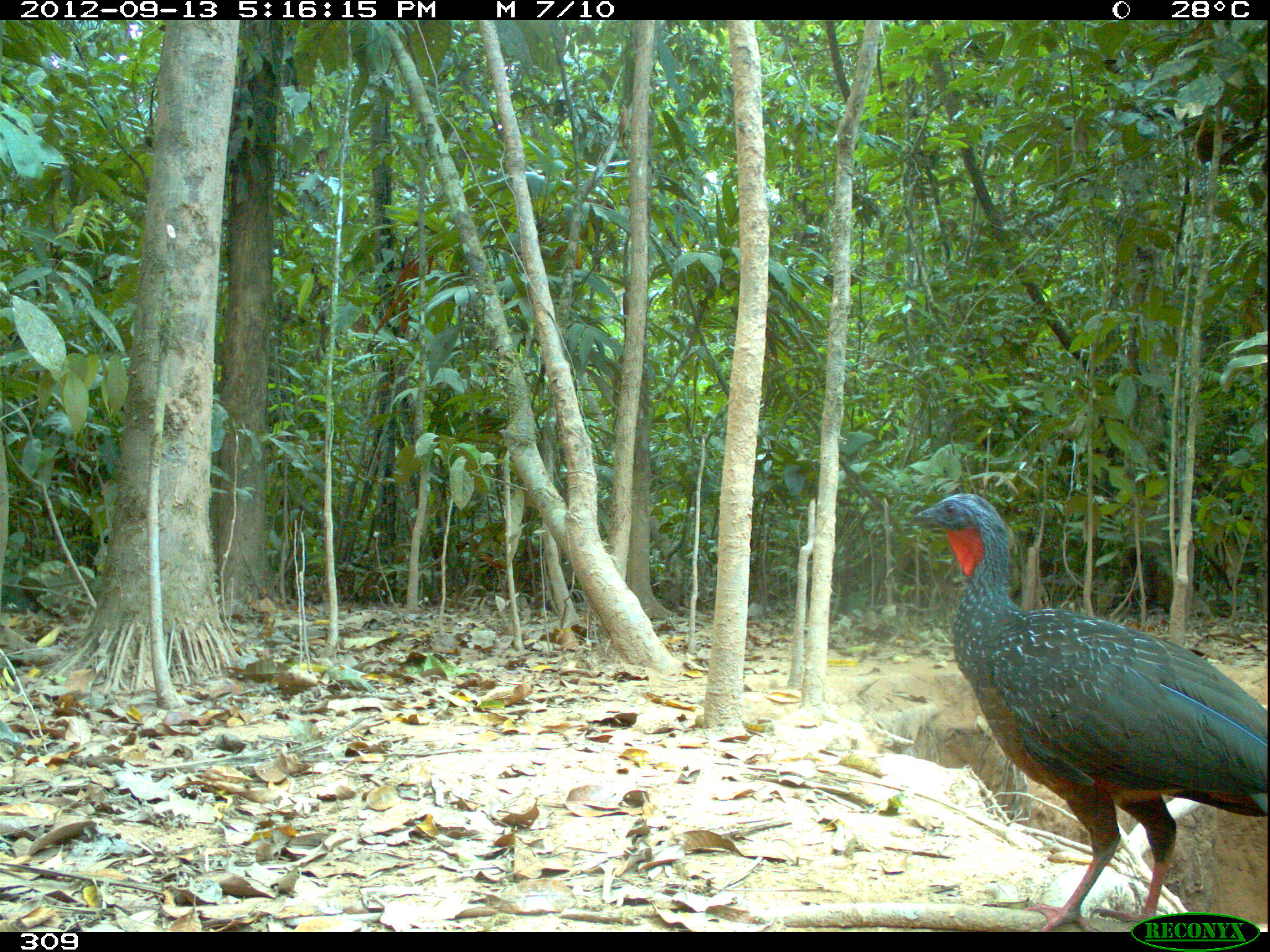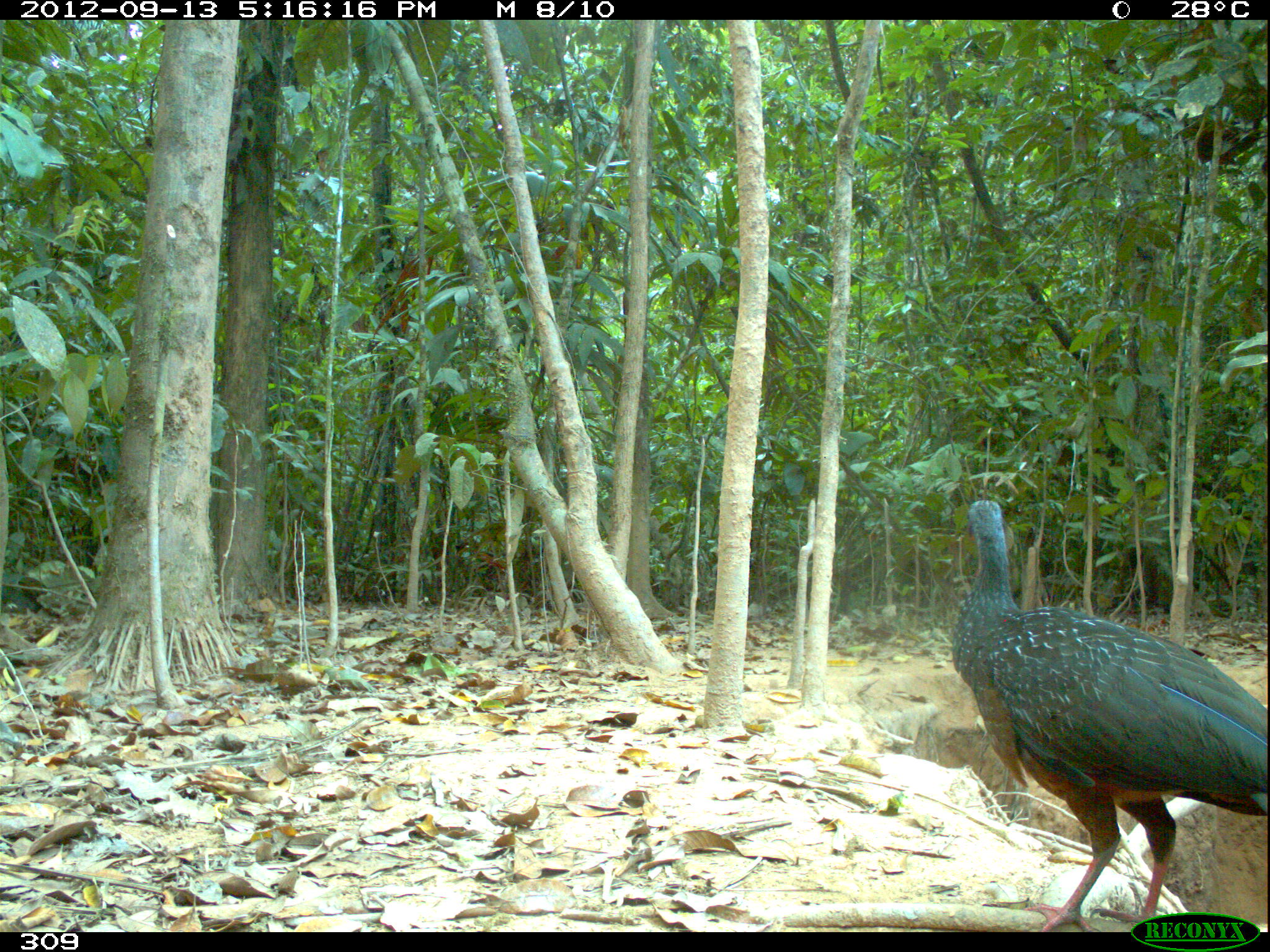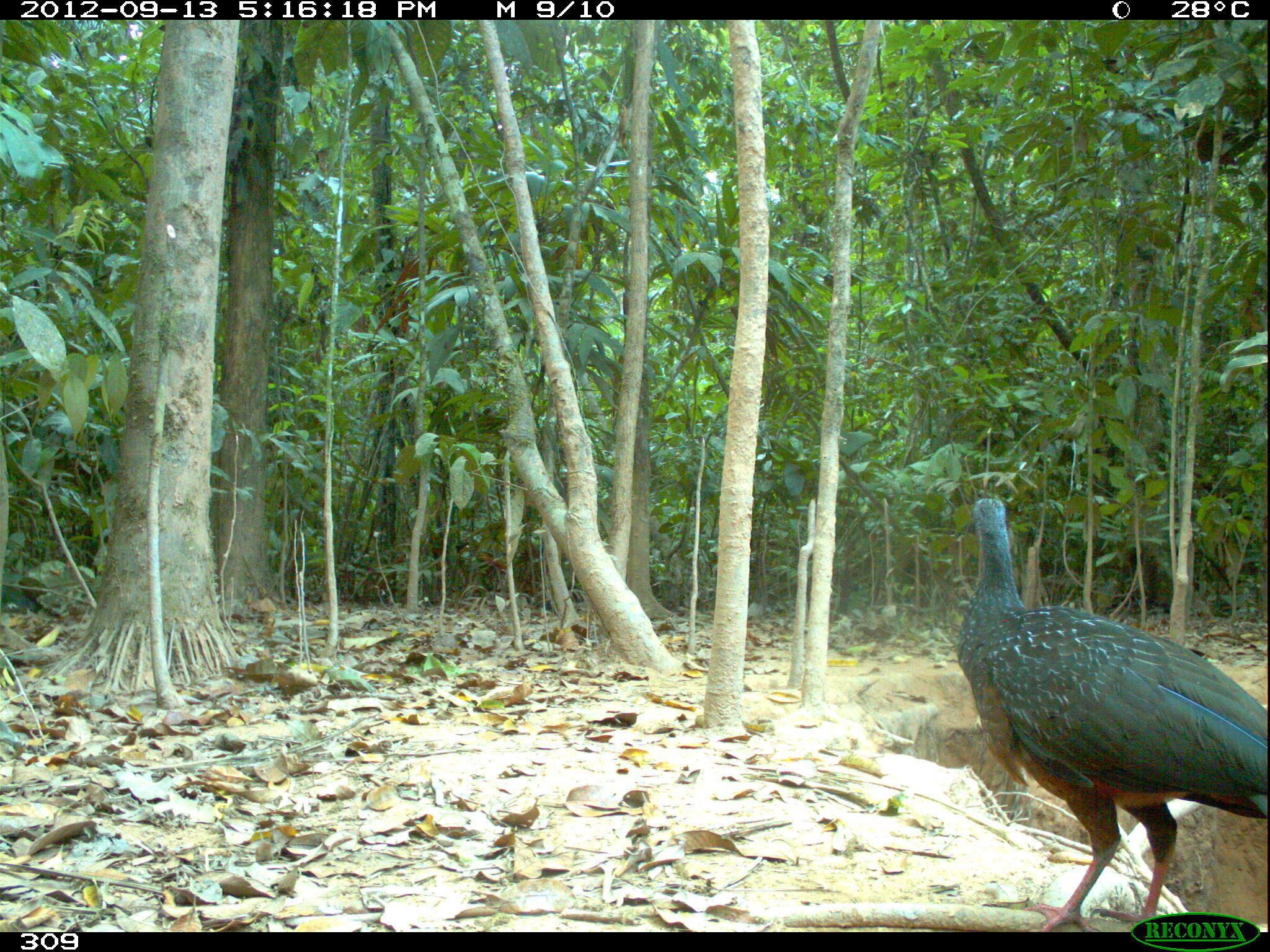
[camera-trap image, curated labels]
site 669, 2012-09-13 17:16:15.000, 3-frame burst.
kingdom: Animalia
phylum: Chordata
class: Aves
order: Galliformes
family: Cracidae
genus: Penelope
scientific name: Penelope jacquacu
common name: spix's guan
Penelope jacquacu (spix's guan).